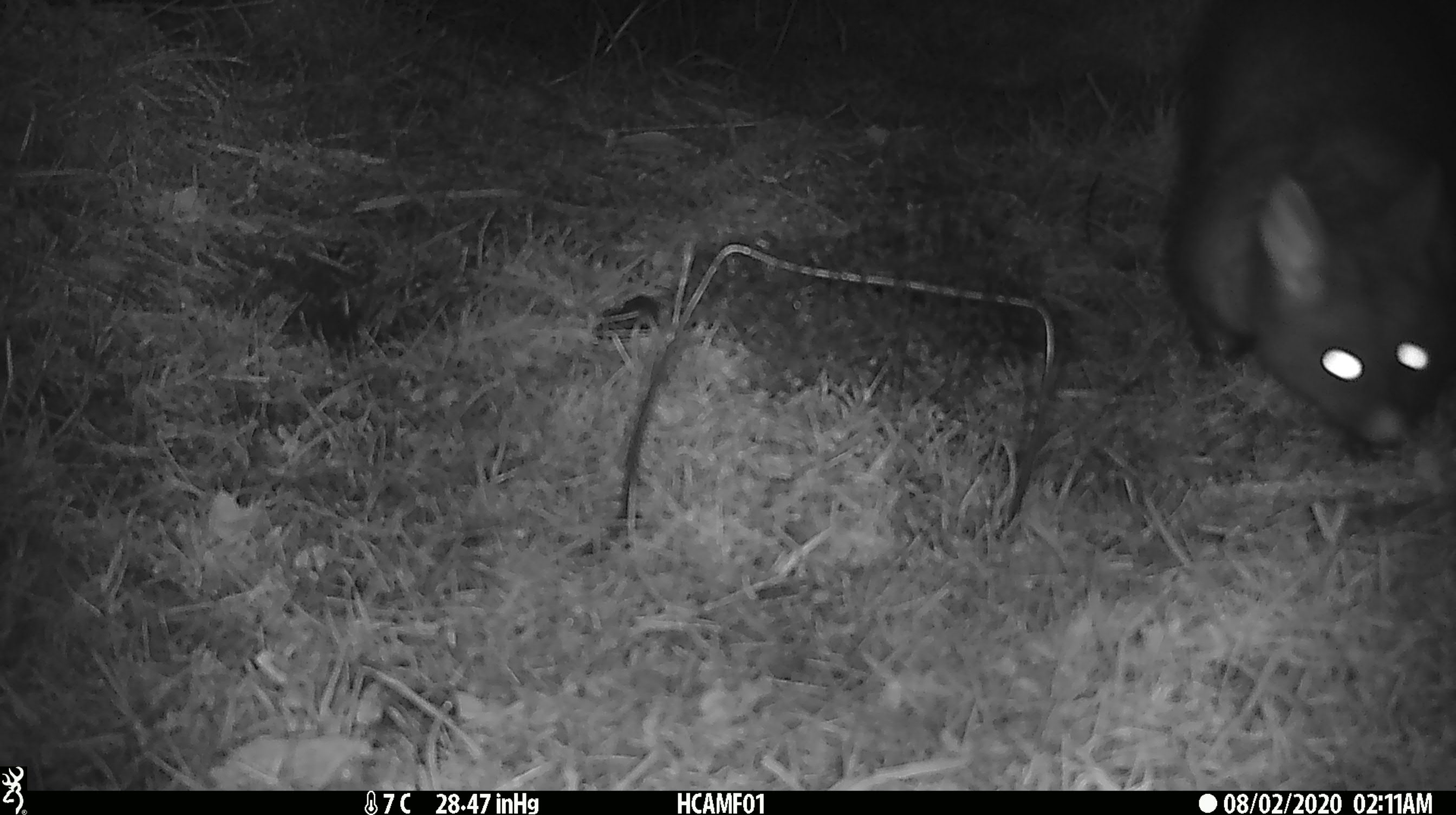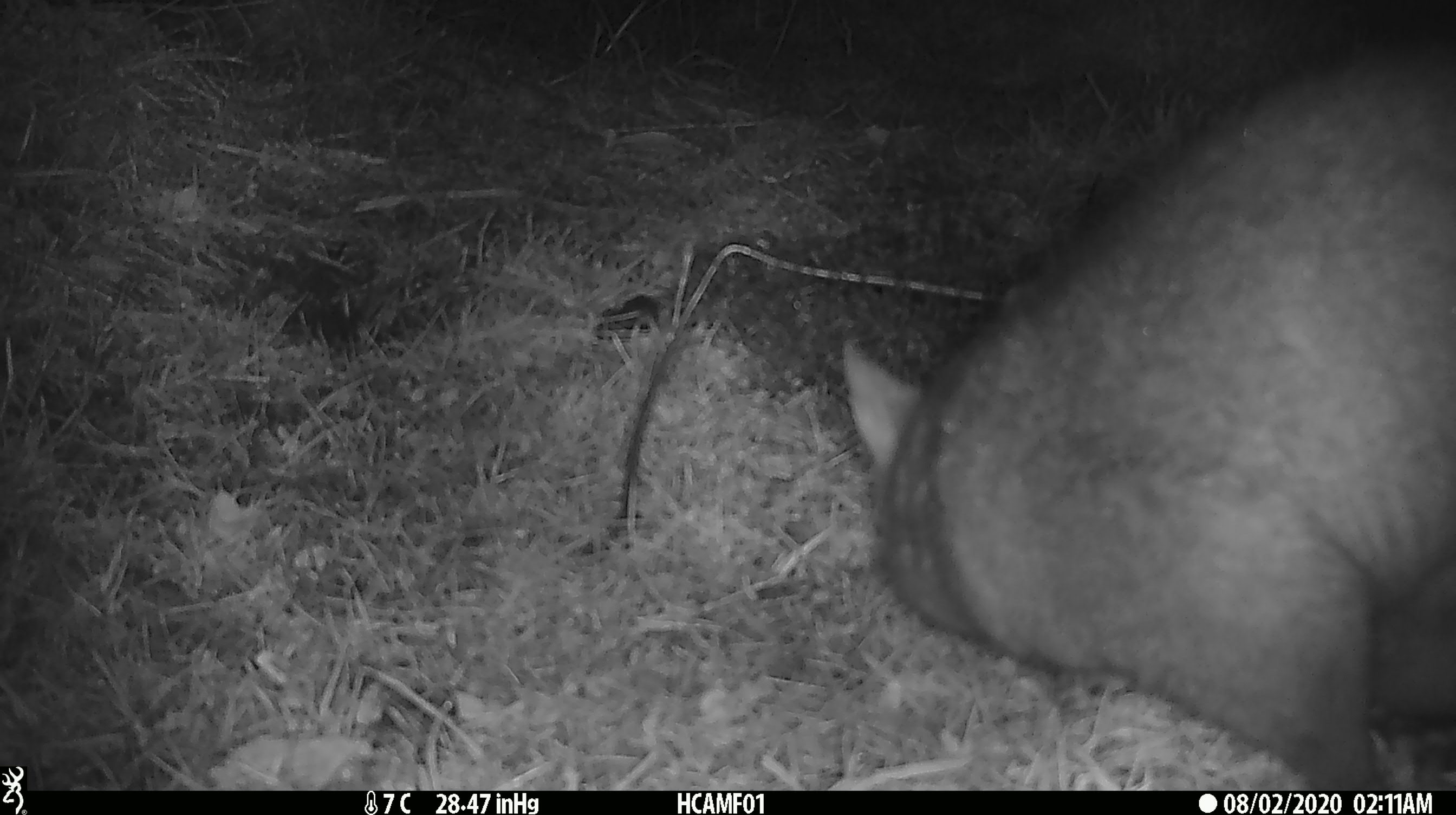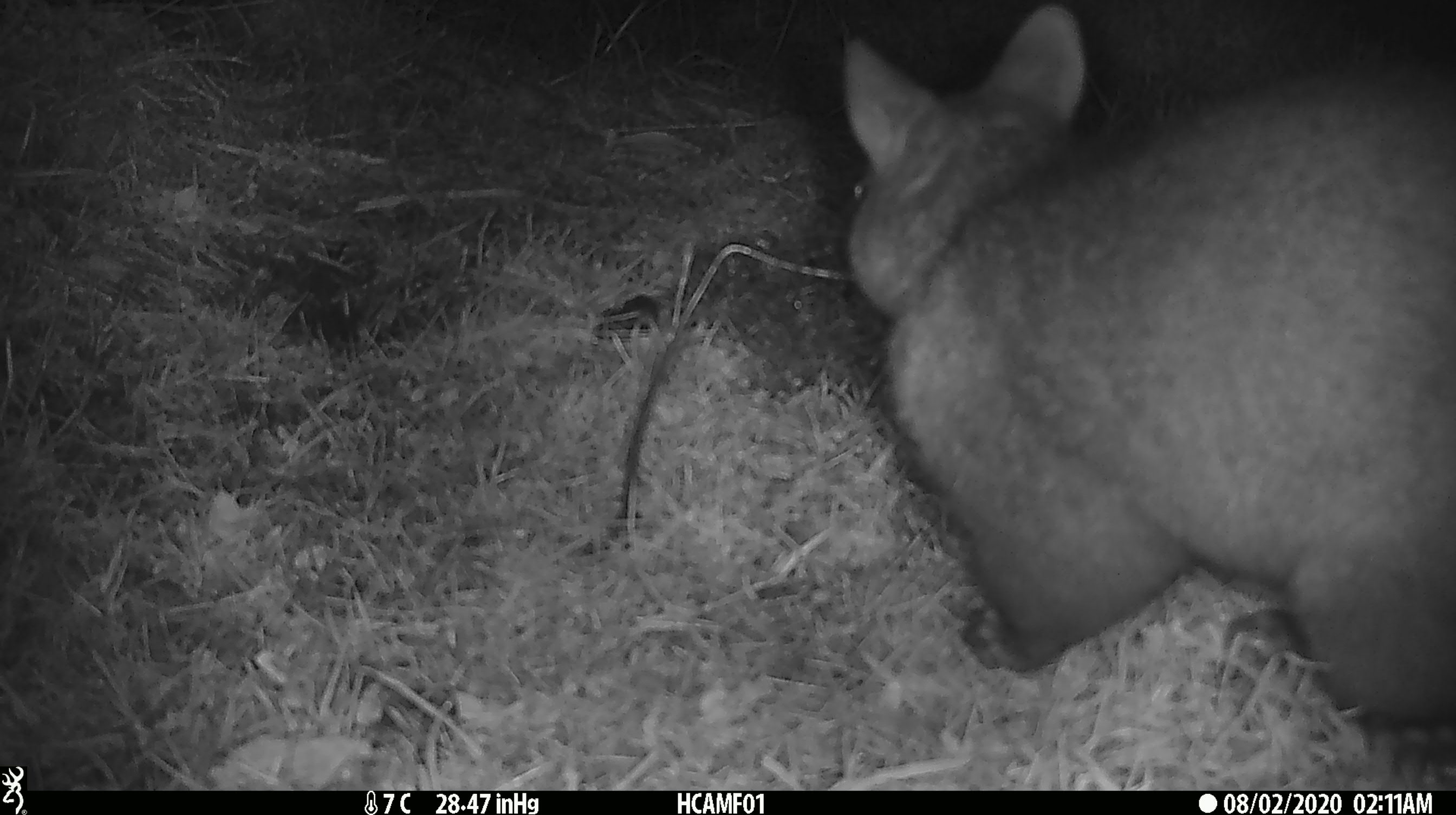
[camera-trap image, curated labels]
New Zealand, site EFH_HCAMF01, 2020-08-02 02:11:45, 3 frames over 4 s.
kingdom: Animalia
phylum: Chordata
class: Mammalia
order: Diprotodontia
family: Phalangeridae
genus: Trichosurus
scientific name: Trichosurus vulpecula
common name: common brushtail possum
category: possum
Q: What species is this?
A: Possum (common brushtail possum) (Trichosurus vulpecula).